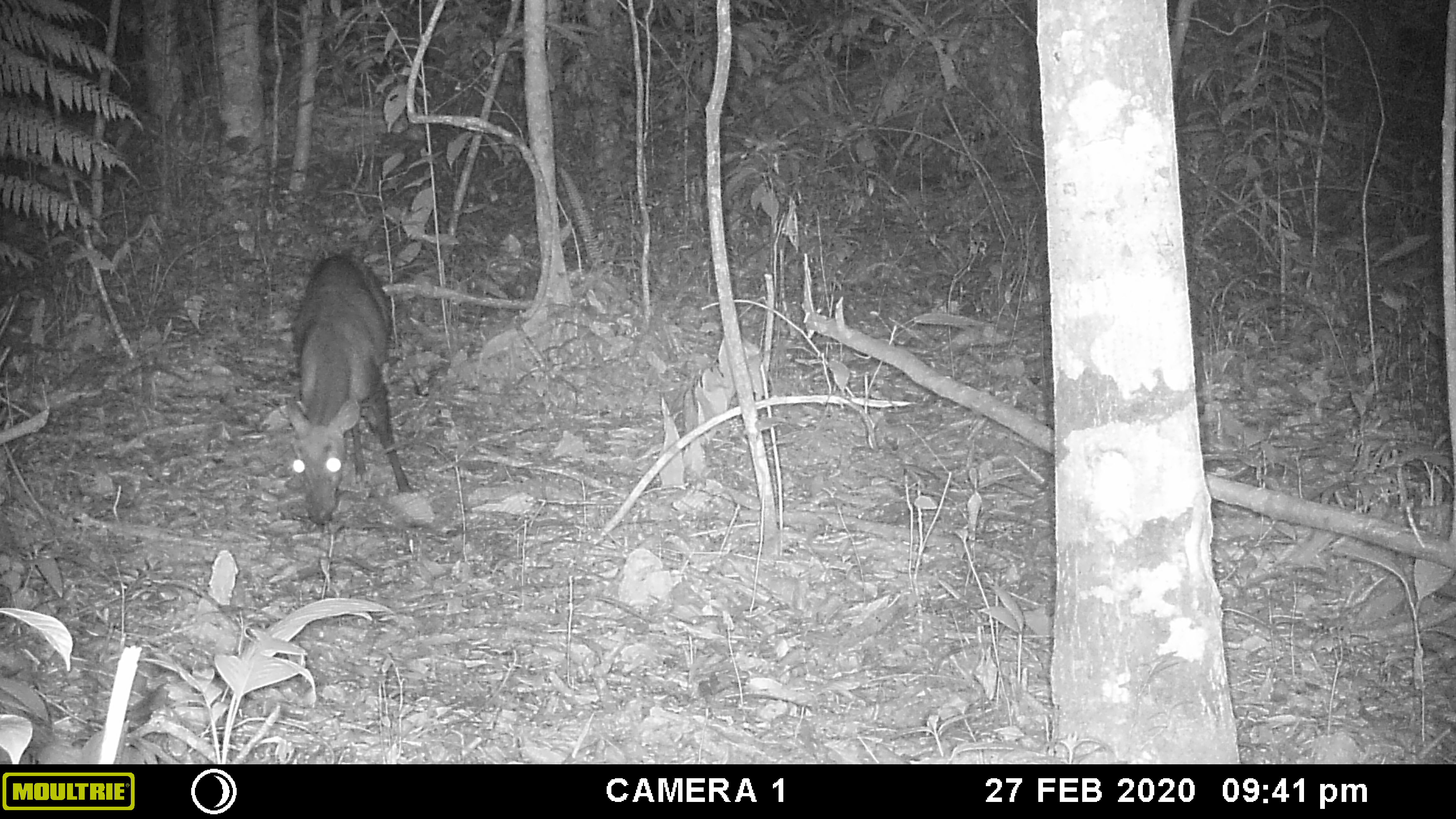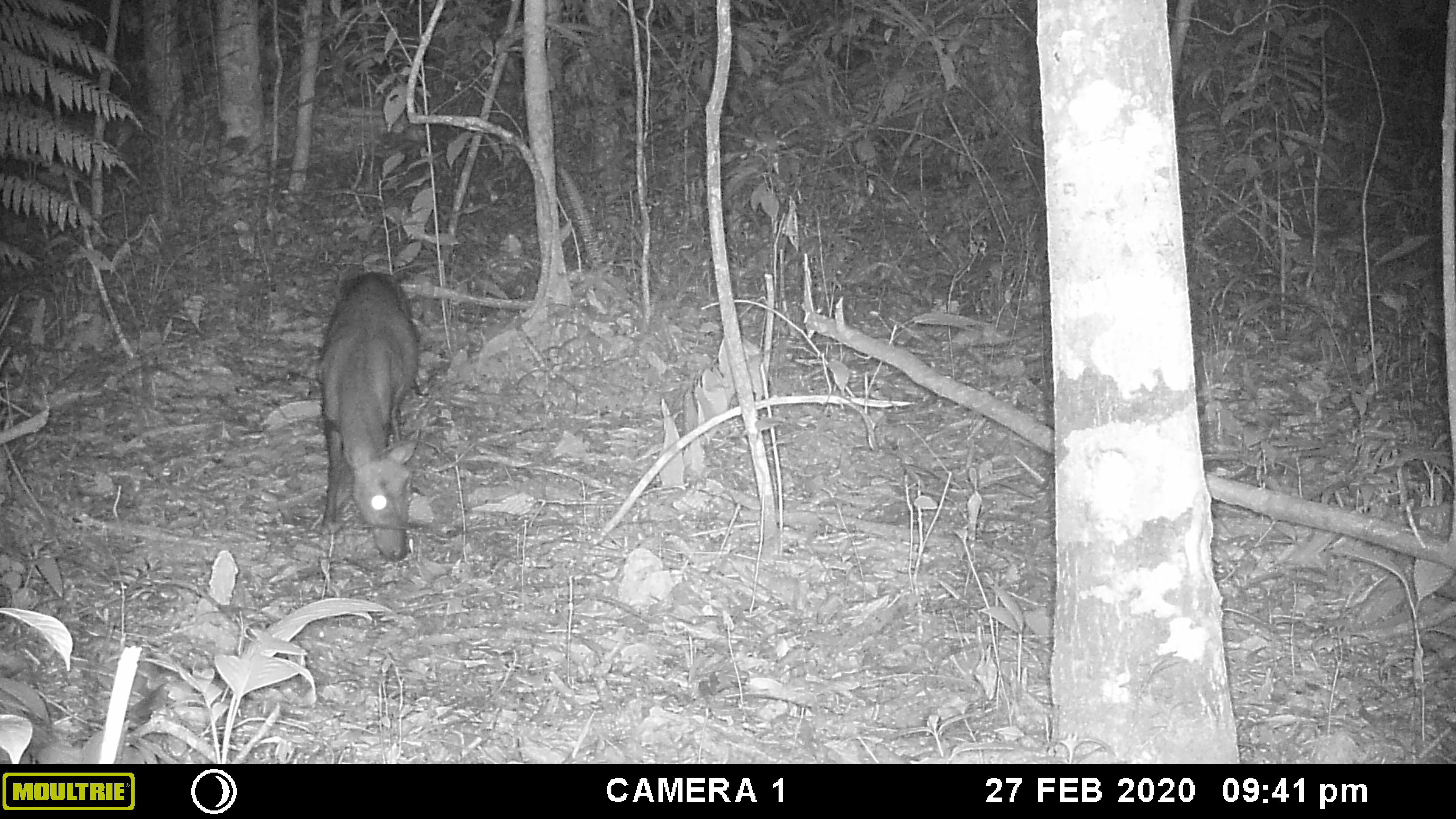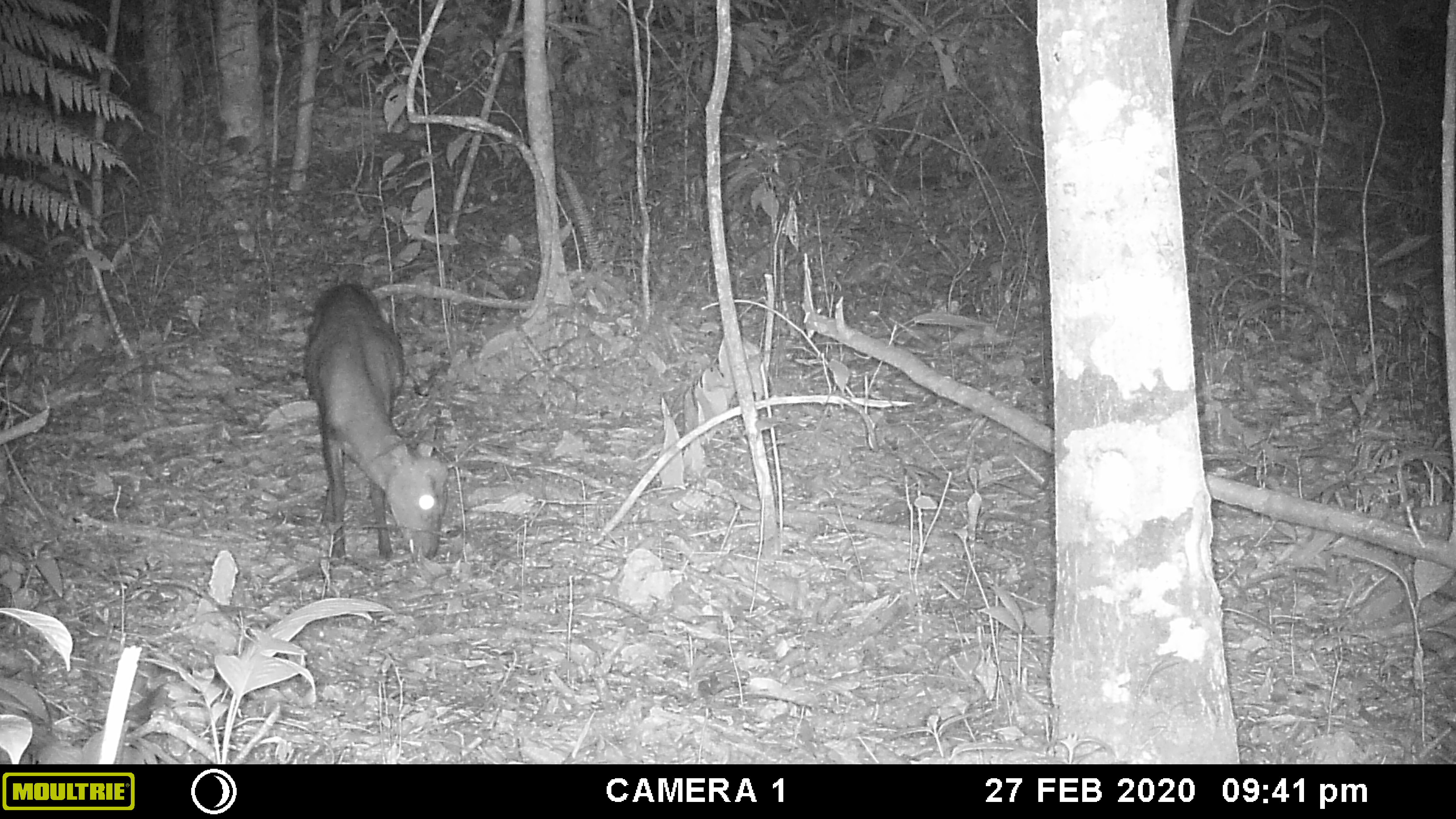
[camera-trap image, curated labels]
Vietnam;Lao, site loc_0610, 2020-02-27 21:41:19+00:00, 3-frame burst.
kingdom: Animalia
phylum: Chordata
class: Mammalia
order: Artiodactyla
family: Cervidae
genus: Muntiacus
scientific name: Muntiacus rooseveltorum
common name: roosevelt's muntjac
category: roosevelts muntjac group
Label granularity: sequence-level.